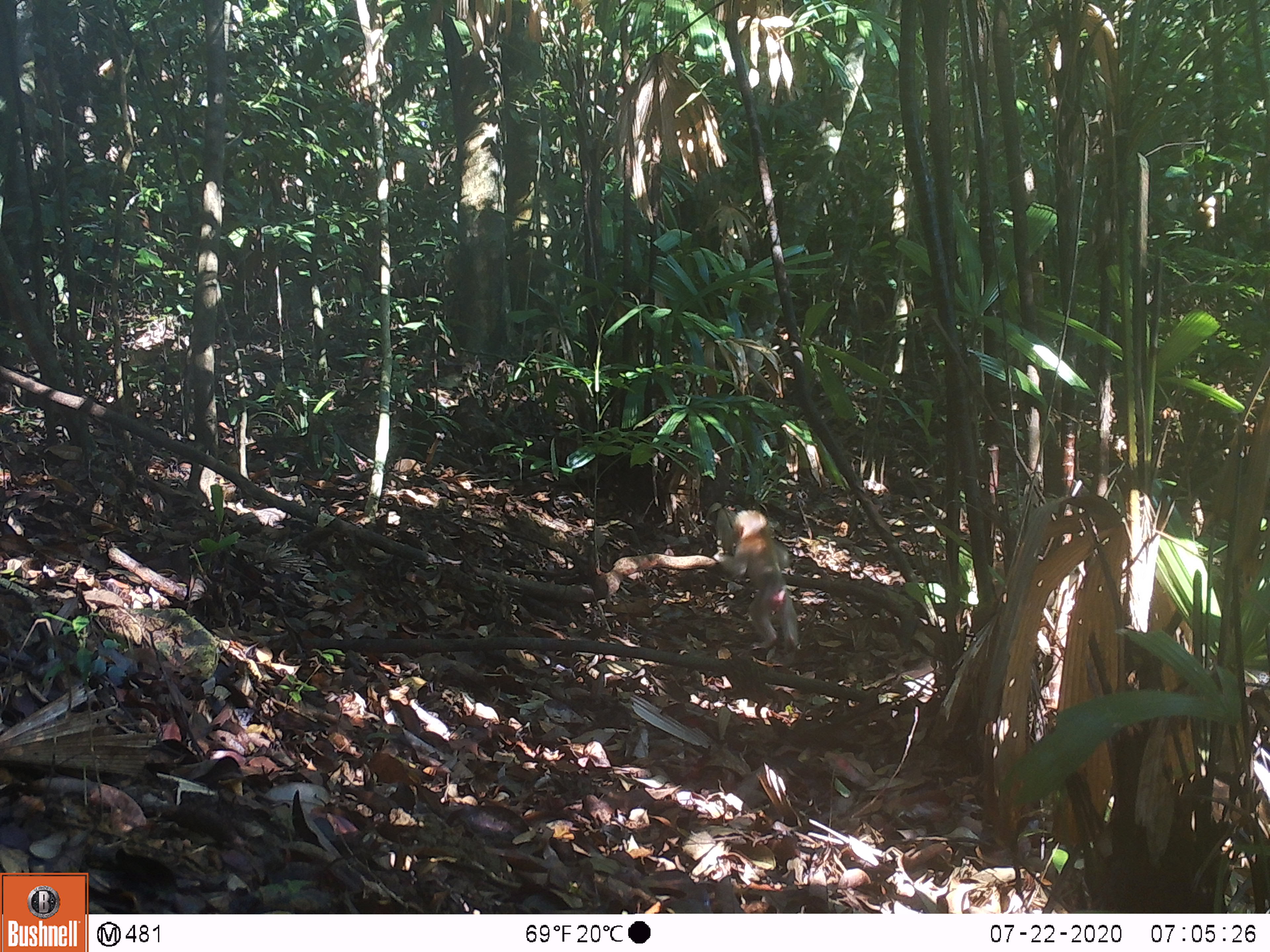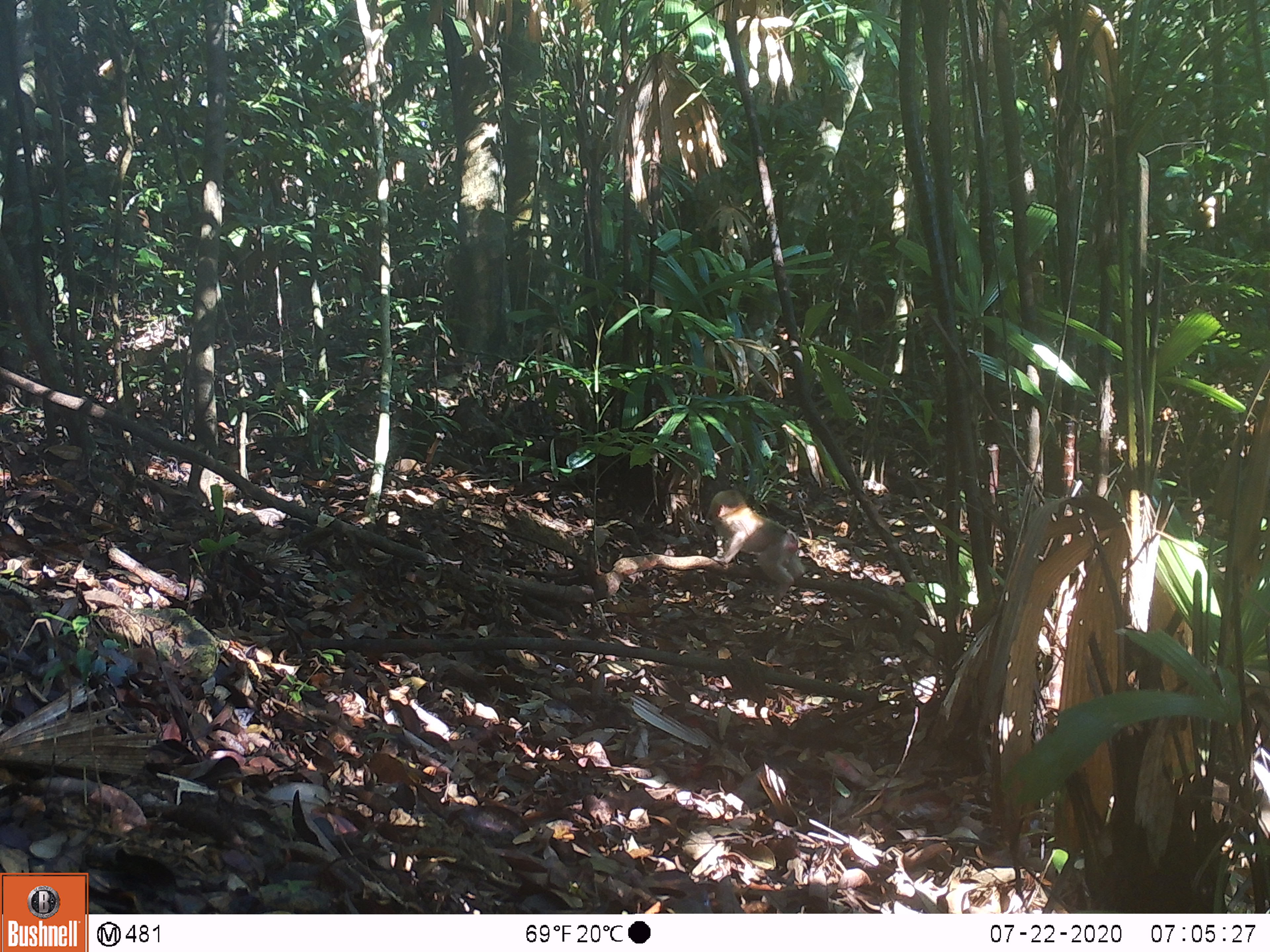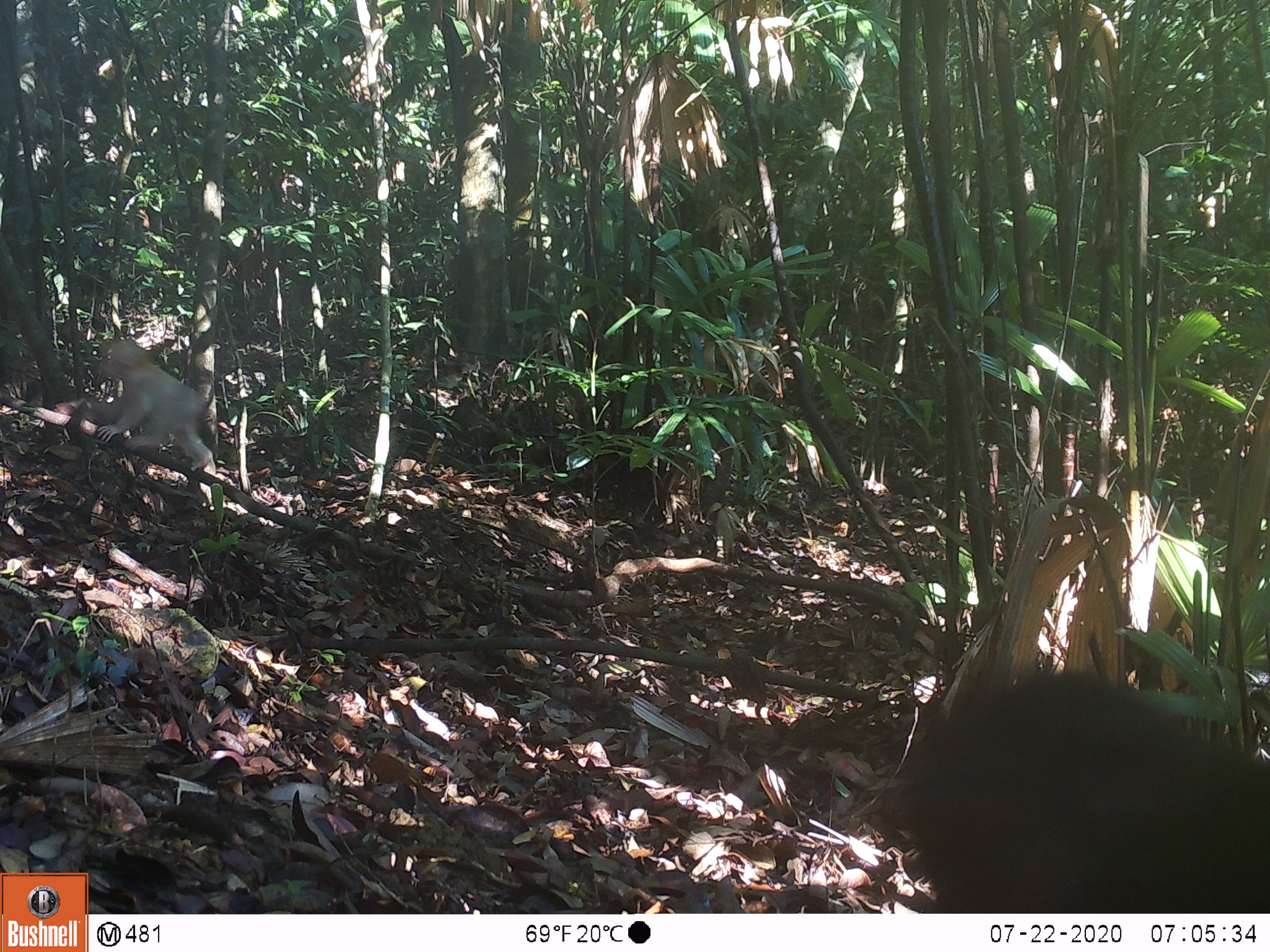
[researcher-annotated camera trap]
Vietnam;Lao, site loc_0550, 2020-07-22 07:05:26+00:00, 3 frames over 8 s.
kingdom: Animalia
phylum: Chordata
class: Mammalia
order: Primates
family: Cercopithecidae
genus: Macaca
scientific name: Macaca arctoides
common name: stump-tailed macaque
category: stump tailed macaque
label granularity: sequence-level